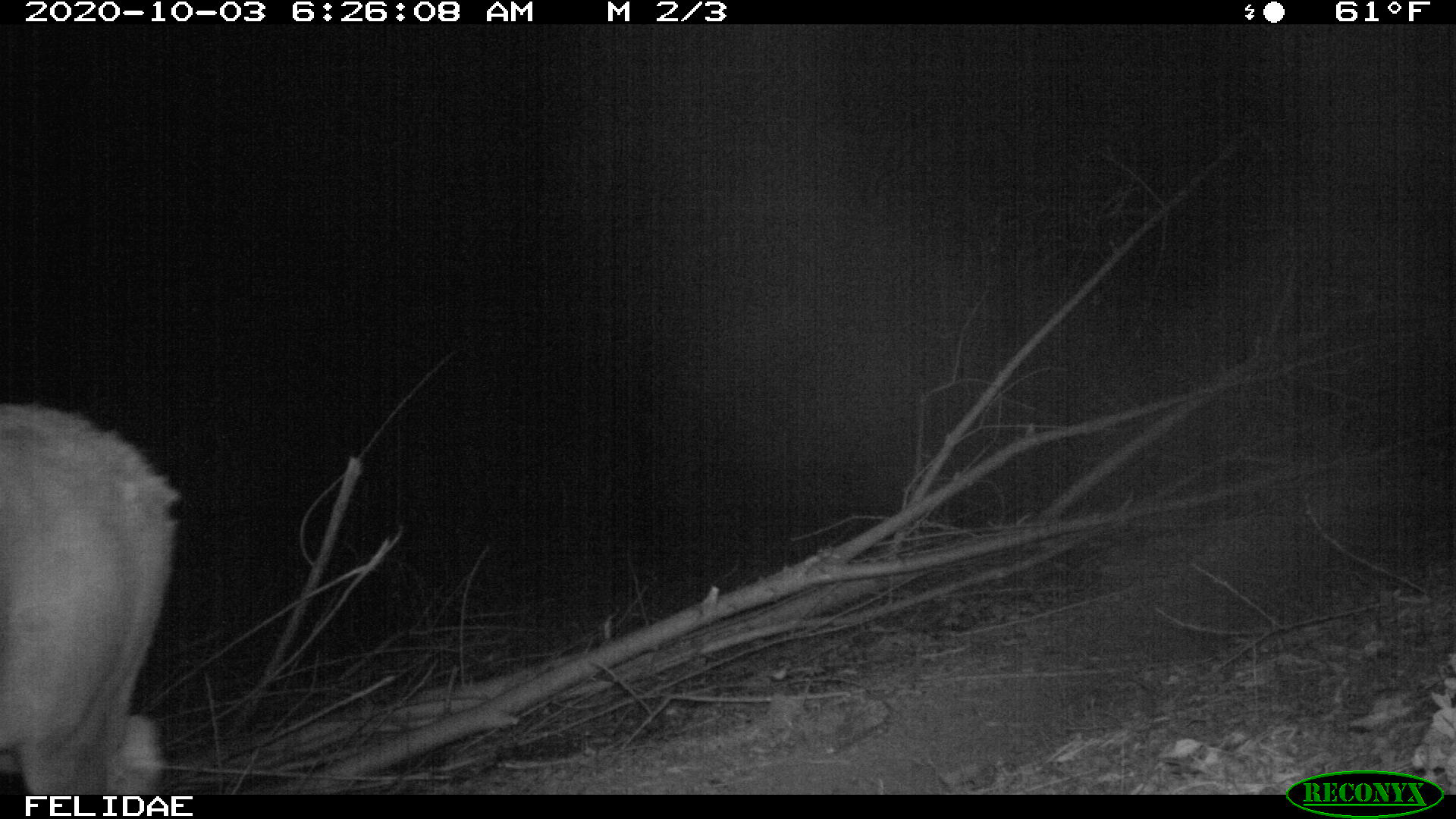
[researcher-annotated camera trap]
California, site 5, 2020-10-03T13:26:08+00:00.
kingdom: Animalia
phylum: Chordata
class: Mammalia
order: Artiodactyla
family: Cervidae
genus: Odocoileus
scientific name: Odocoileus hemionus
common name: mule deer